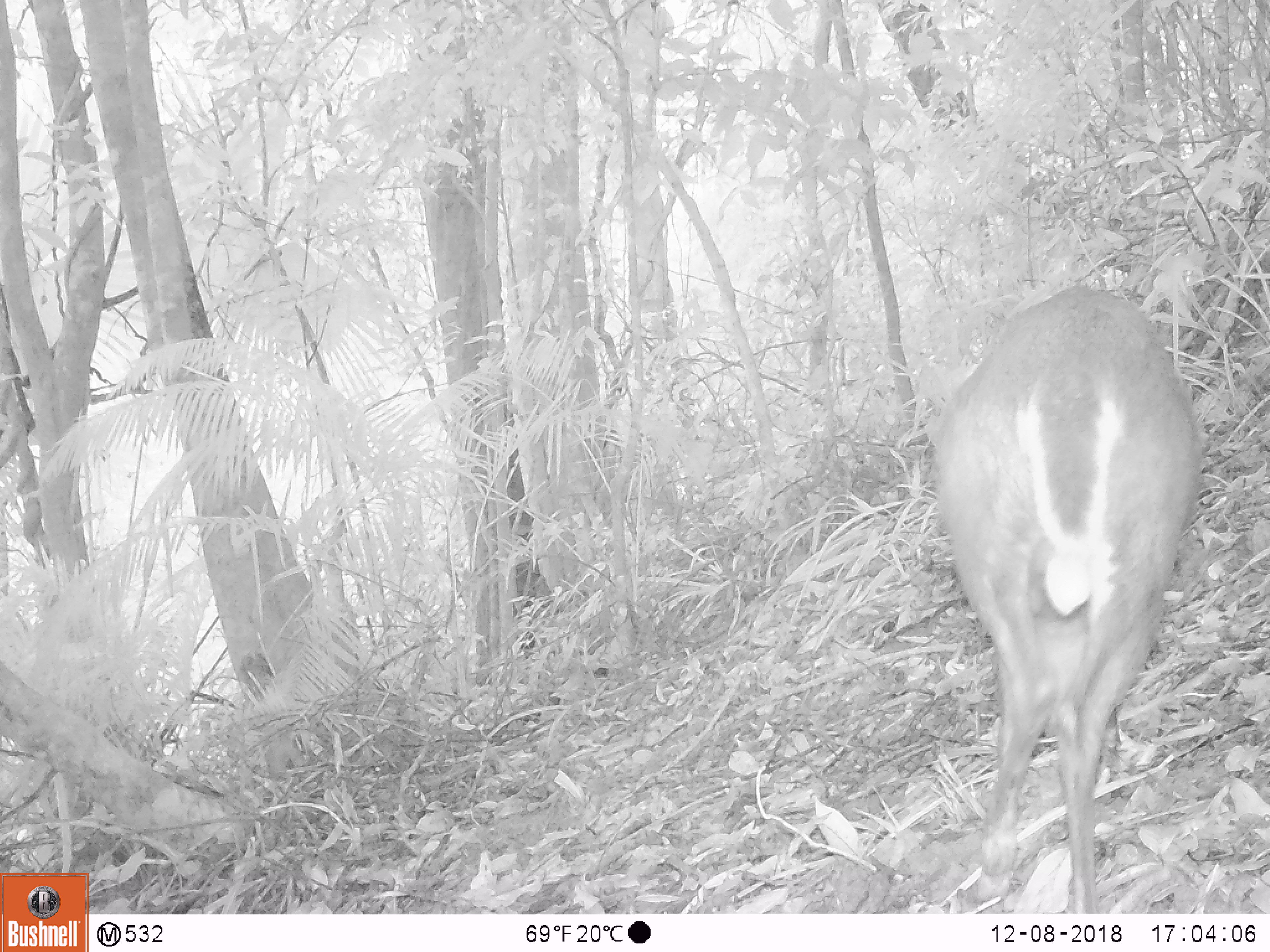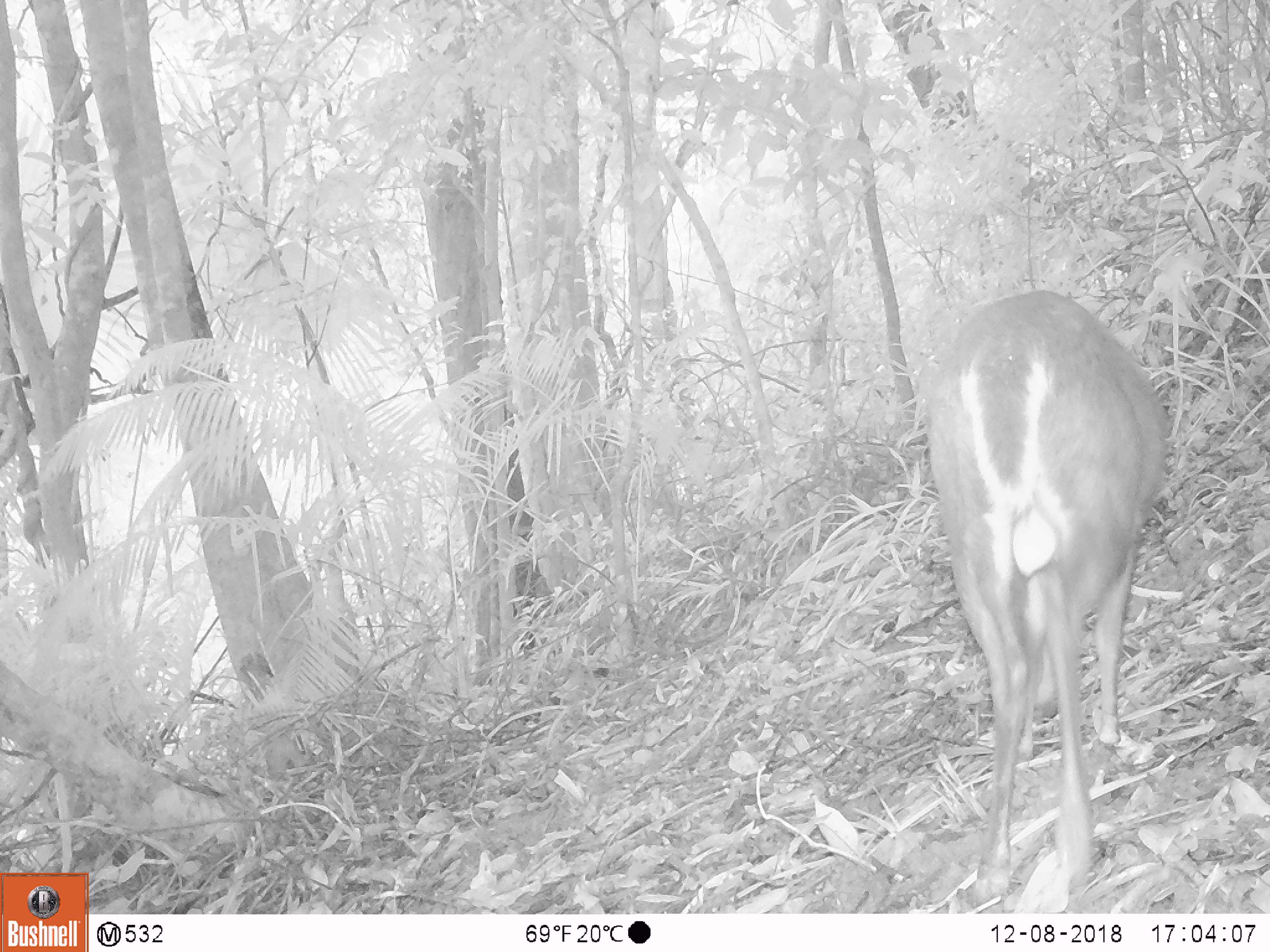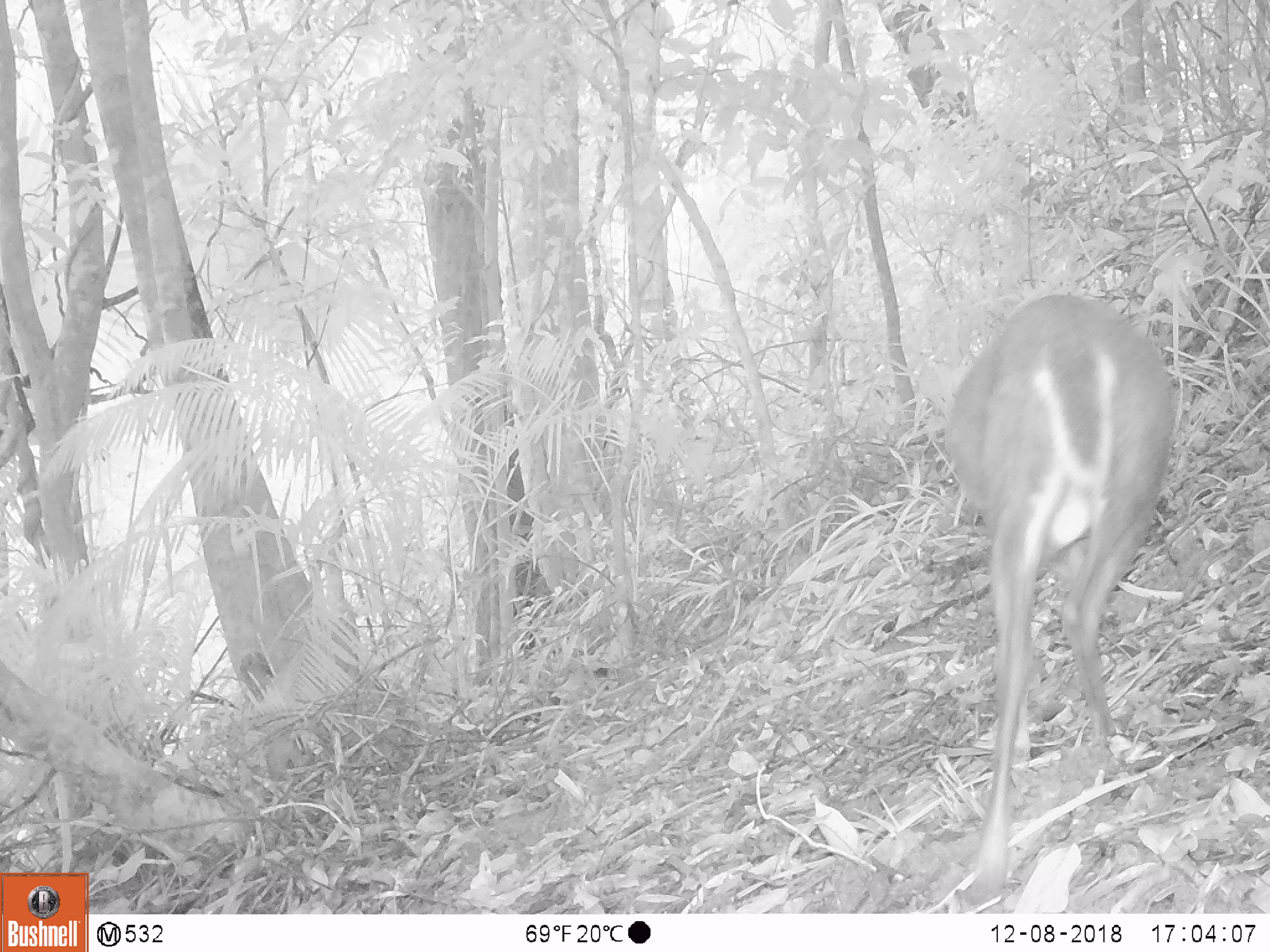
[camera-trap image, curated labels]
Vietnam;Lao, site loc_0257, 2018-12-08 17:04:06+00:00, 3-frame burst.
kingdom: Animalia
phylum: Chordata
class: Mammalia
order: Artiodactyla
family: Cervidae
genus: Muntiacus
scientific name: Muntiacus rooseveltorum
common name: roosevelt's muntjac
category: roosevelts muntjac group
Roosevelts muntjac group (roosevelt's muntjac) (Muntiacus rooseveltorum). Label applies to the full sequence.